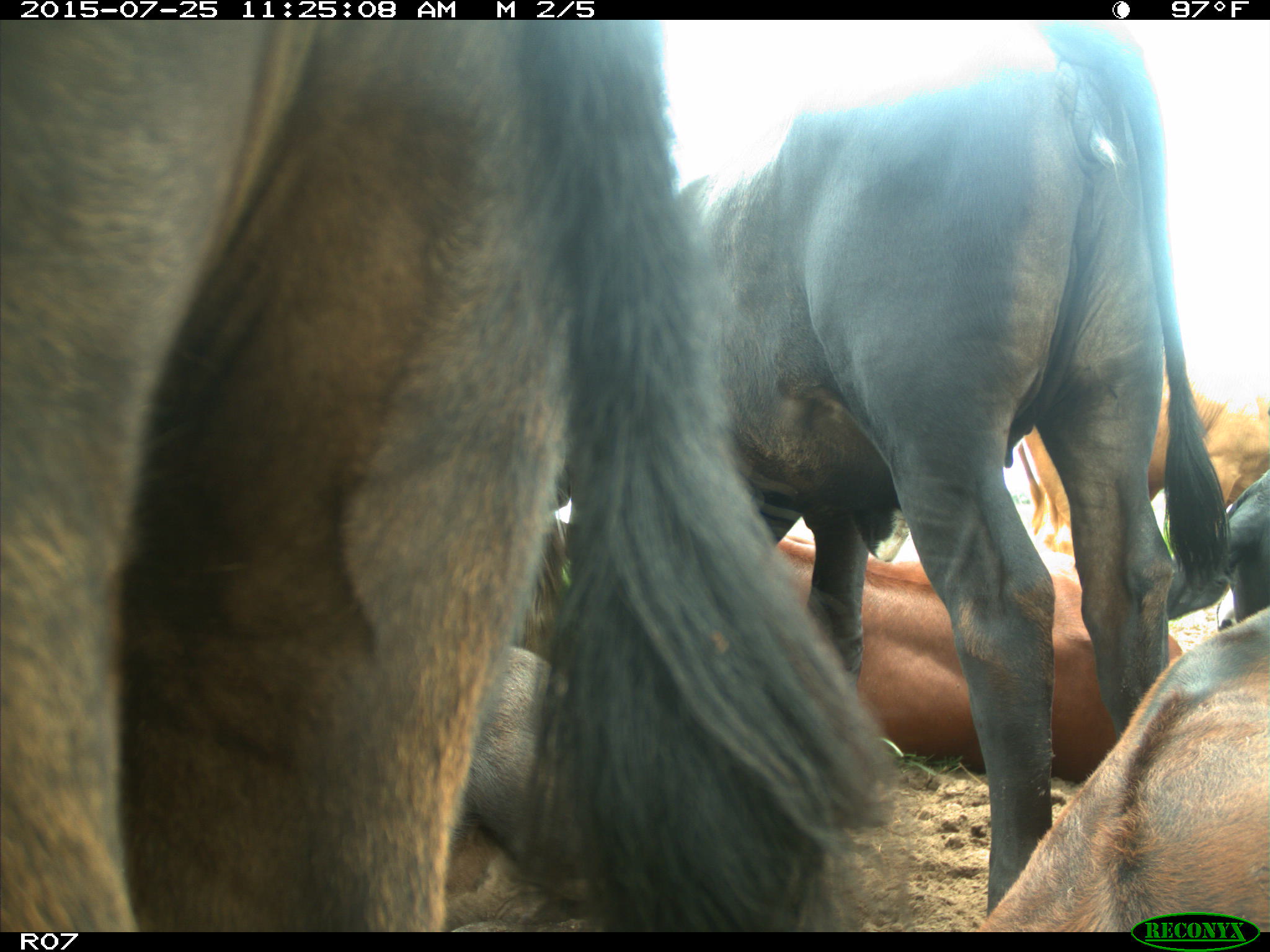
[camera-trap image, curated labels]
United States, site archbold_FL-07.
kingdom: Animalia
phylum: Chordata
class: Mammalia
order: Artiodactyla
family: Bovidae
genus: Bos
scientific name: Bos taurus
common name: domestic cow